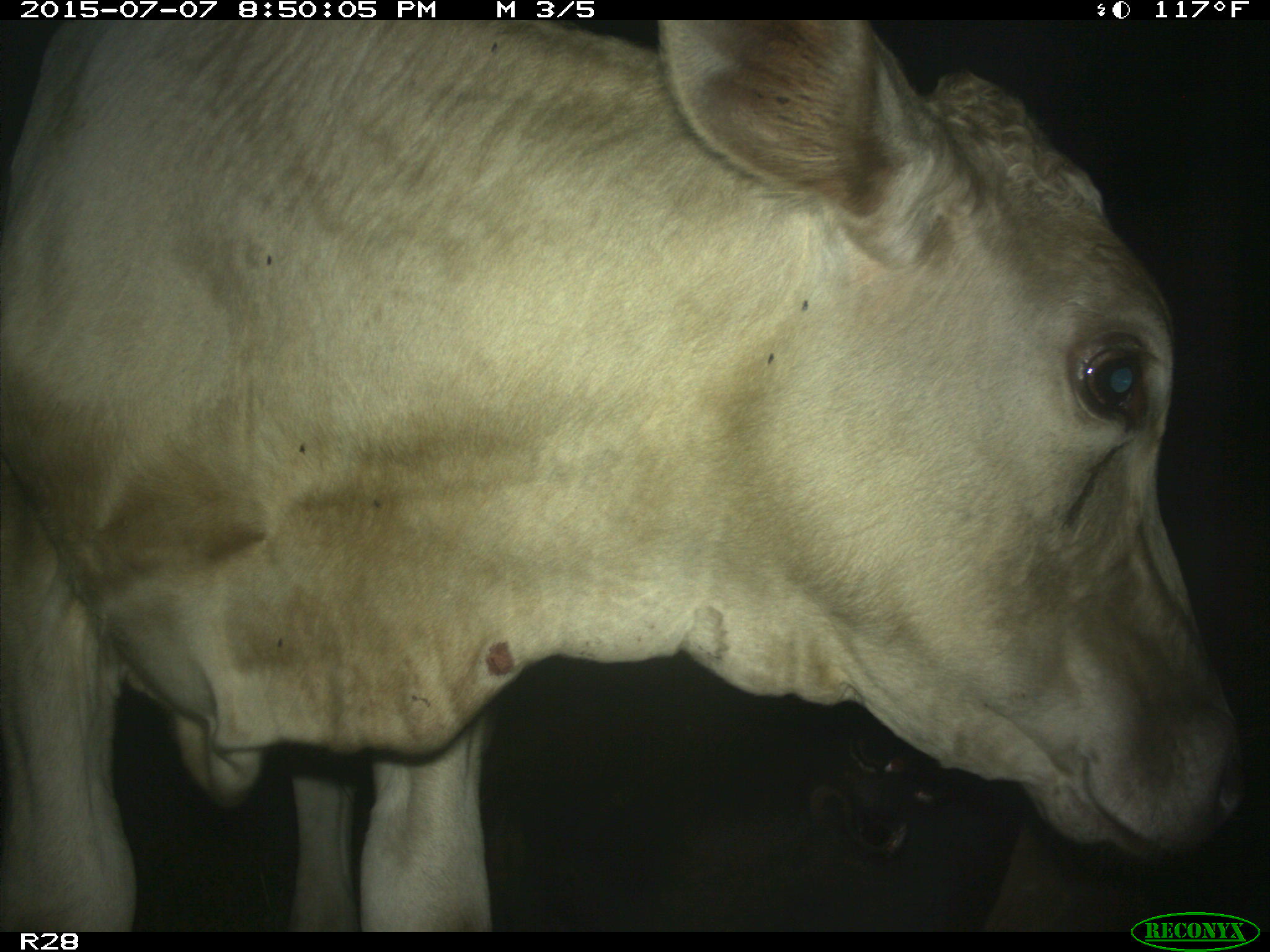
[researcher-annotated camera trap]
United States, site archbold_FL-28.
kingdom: Animalia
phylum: Chordata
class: Mammalia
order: Artiodactyla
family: Bovidae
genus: Bos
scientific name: Bos taurus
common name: domestic cow